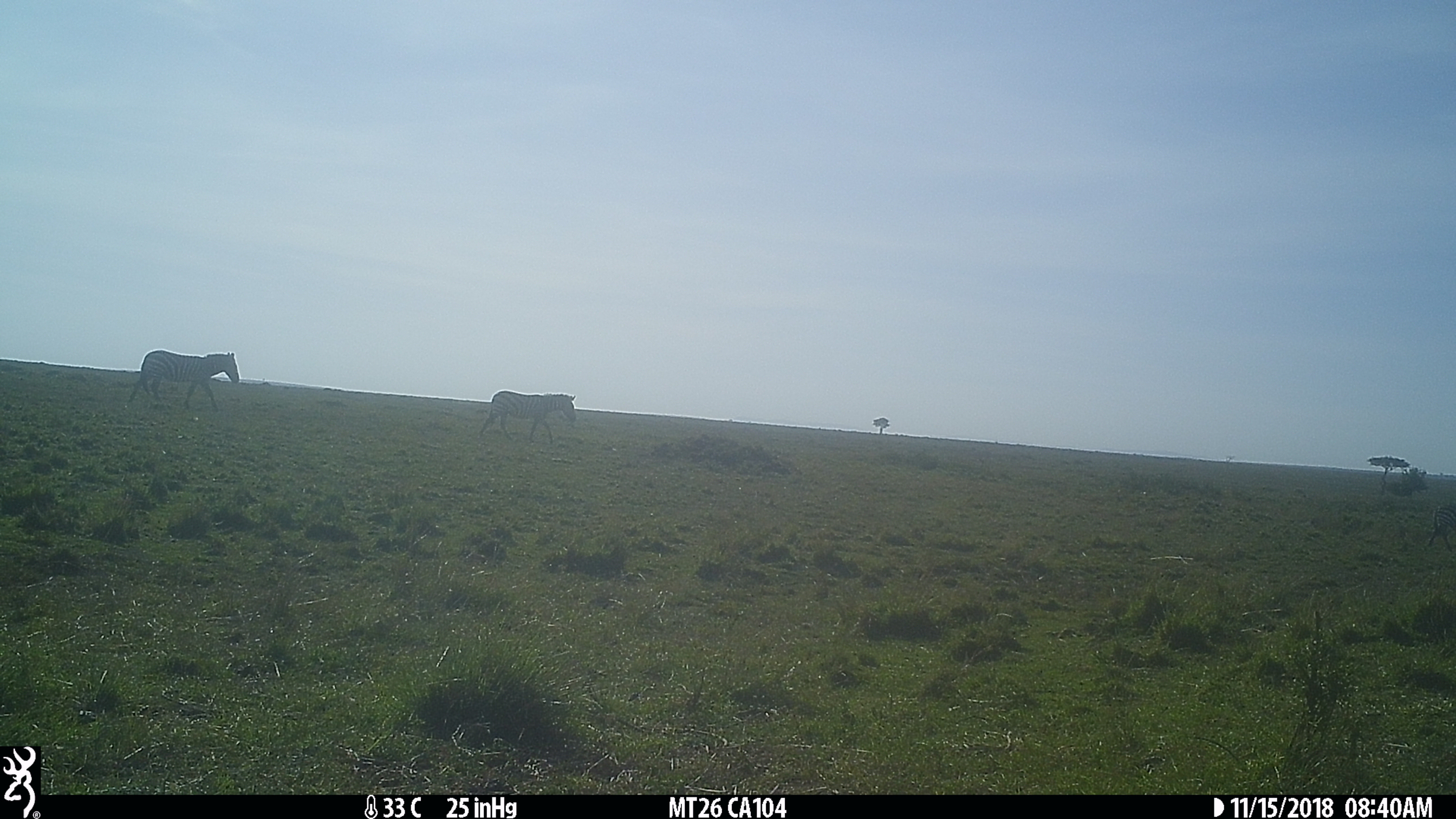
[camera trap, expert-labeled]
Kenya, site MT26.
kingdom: Animalia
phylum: Chordata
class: Mammalia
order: Perissodactyla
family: Equidae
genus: Equus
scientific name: Equus quagga burchellii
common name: burchell's zebra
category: zebra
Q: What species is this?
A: Zebra (burchell's zebra) (Equus quagga burchellii).